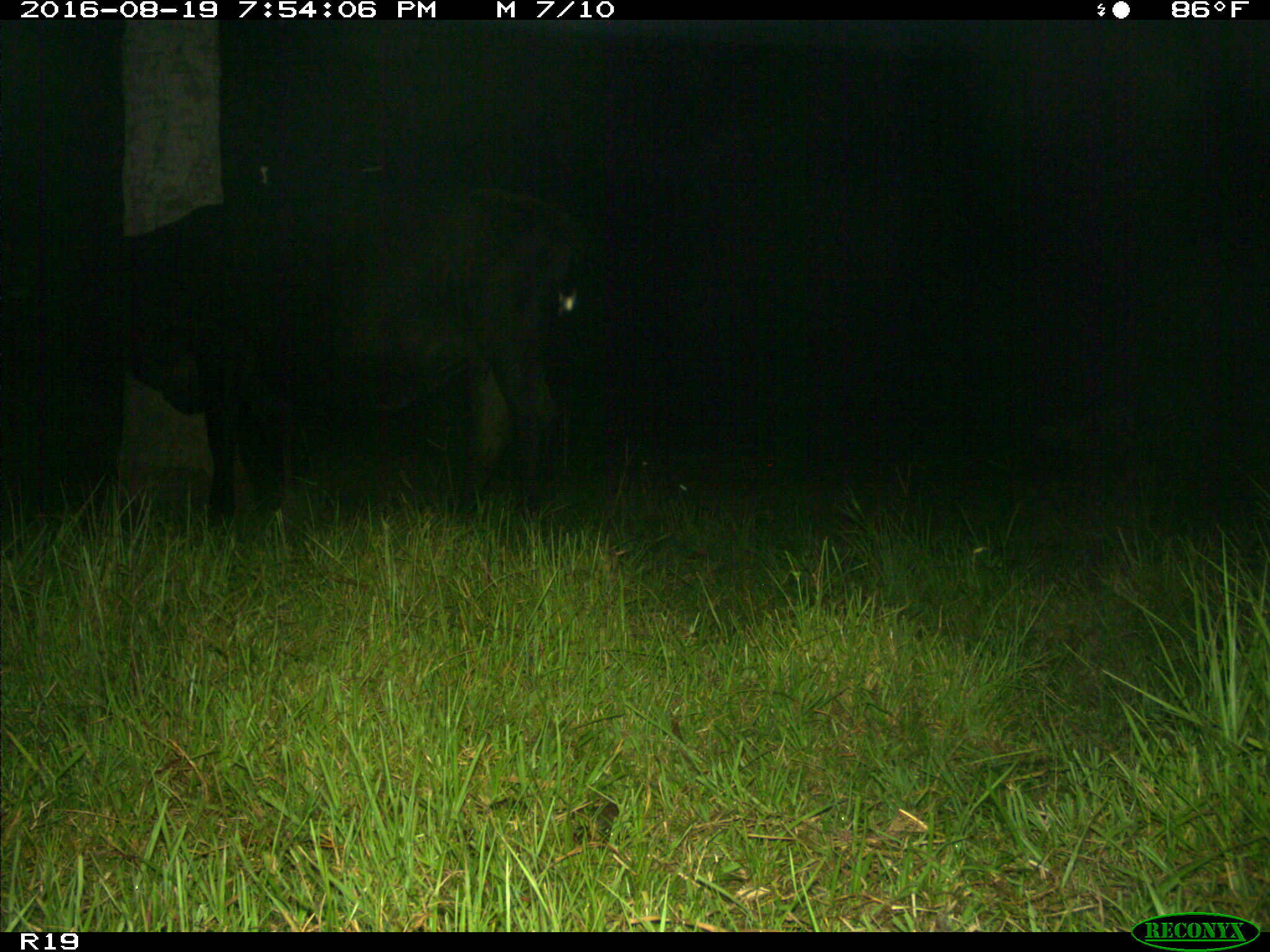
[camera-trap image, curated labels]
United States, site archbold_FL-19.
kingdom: Animalia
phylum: Chordata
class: Mammalia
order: Artiodactyla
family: Bovidae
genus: Bos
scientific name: Bos taurus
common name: domestic cow